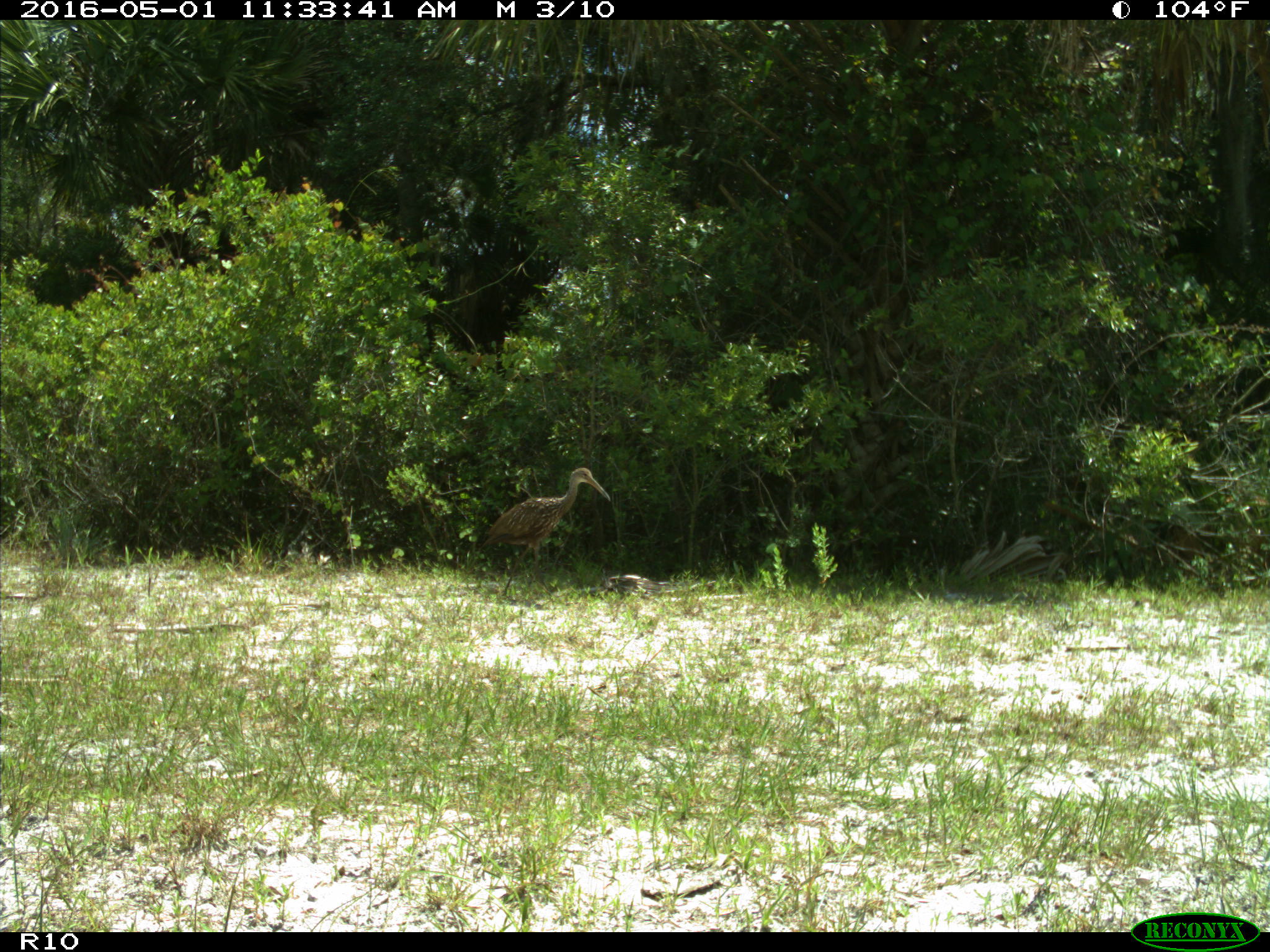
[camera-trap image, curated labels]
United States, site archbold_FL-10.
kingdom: Animalia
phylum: Chordata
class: Aves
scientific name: Aves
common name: birds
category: unidentified bird